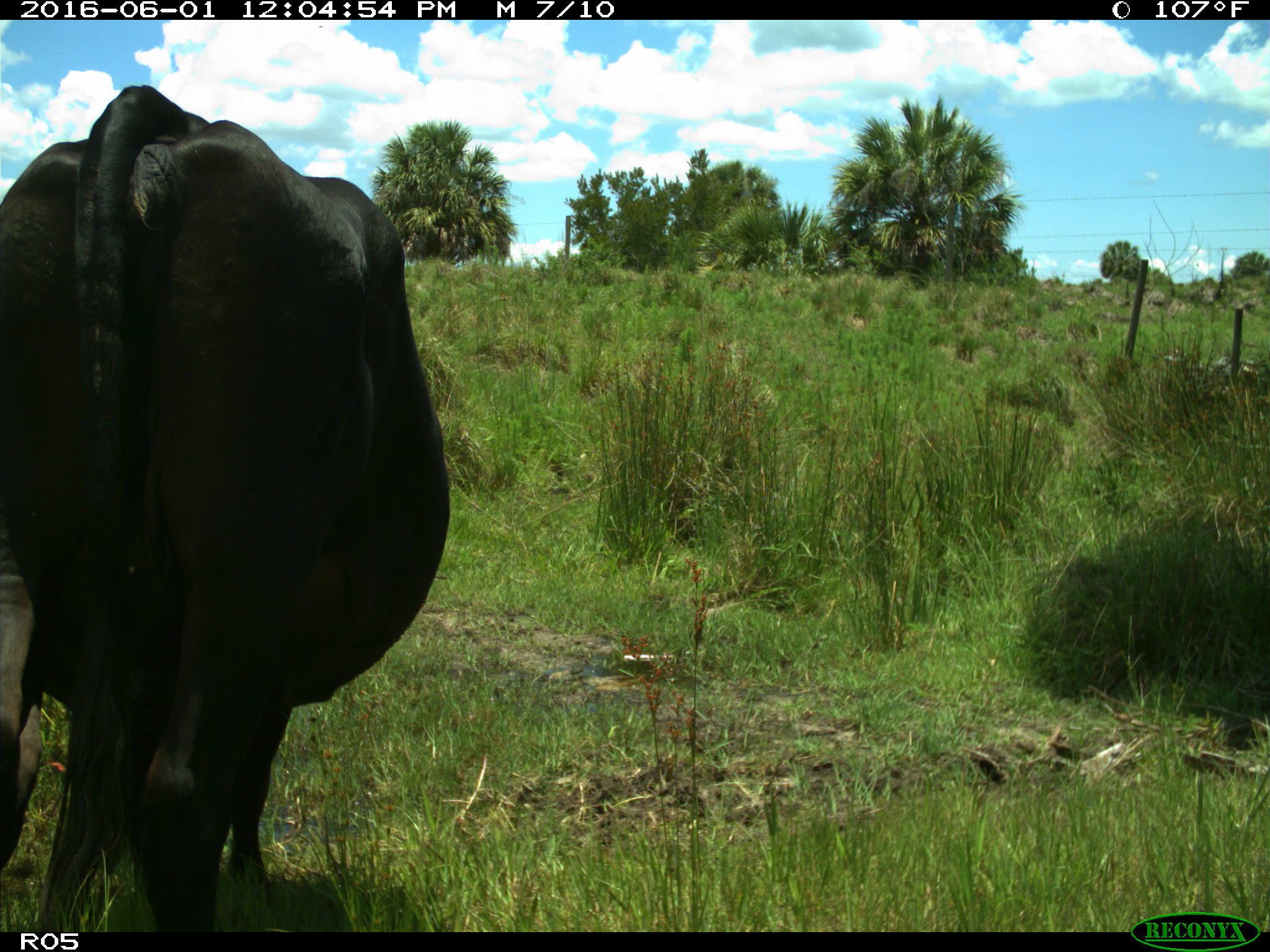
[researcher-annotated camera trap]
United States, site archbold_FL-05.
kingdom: Animalia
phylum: Chordata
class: Mammalia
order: Artiodactyla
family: Bovidae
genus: Bos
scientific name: Bos taurus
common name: domestic cow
Bos taurus (domestic cow).